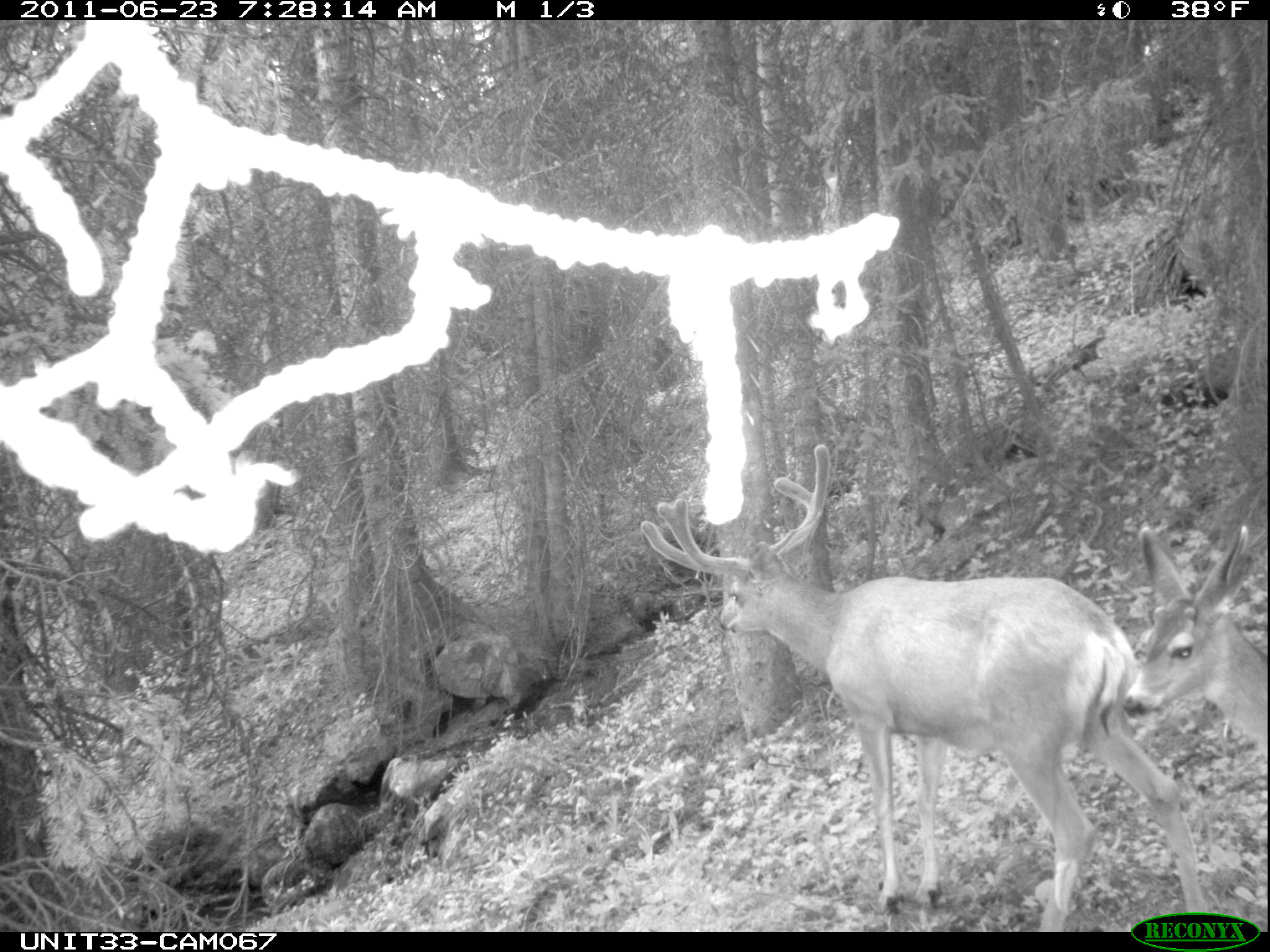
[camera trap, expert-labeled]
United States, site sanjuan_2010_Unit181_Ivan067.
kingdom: Animalia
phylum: Chordata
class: Mammalia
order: Artiodactyla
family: Cervidae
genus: Odocoileus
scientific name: Odocoileus hemionus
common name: mule deer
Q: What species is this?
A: Odocoileus hemionus (mule deer).